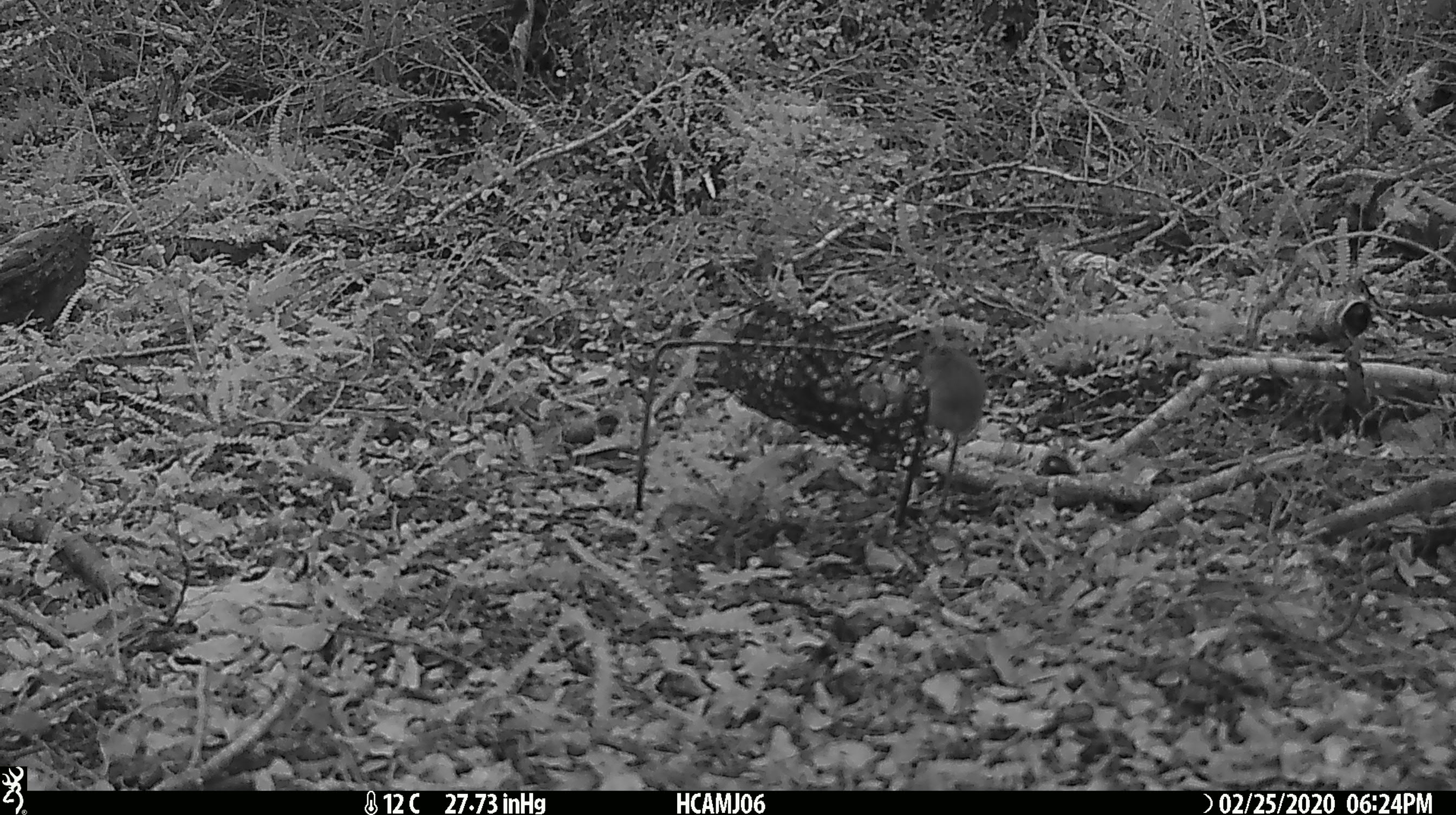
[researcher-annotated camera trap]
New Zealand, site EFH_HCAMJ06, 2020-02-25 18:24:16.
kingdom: Animalia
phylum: Chordata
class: Mammalia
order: Rodentia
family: Muridae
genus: Mus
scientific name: Mus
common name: mouse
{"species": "mouse (Mus)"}